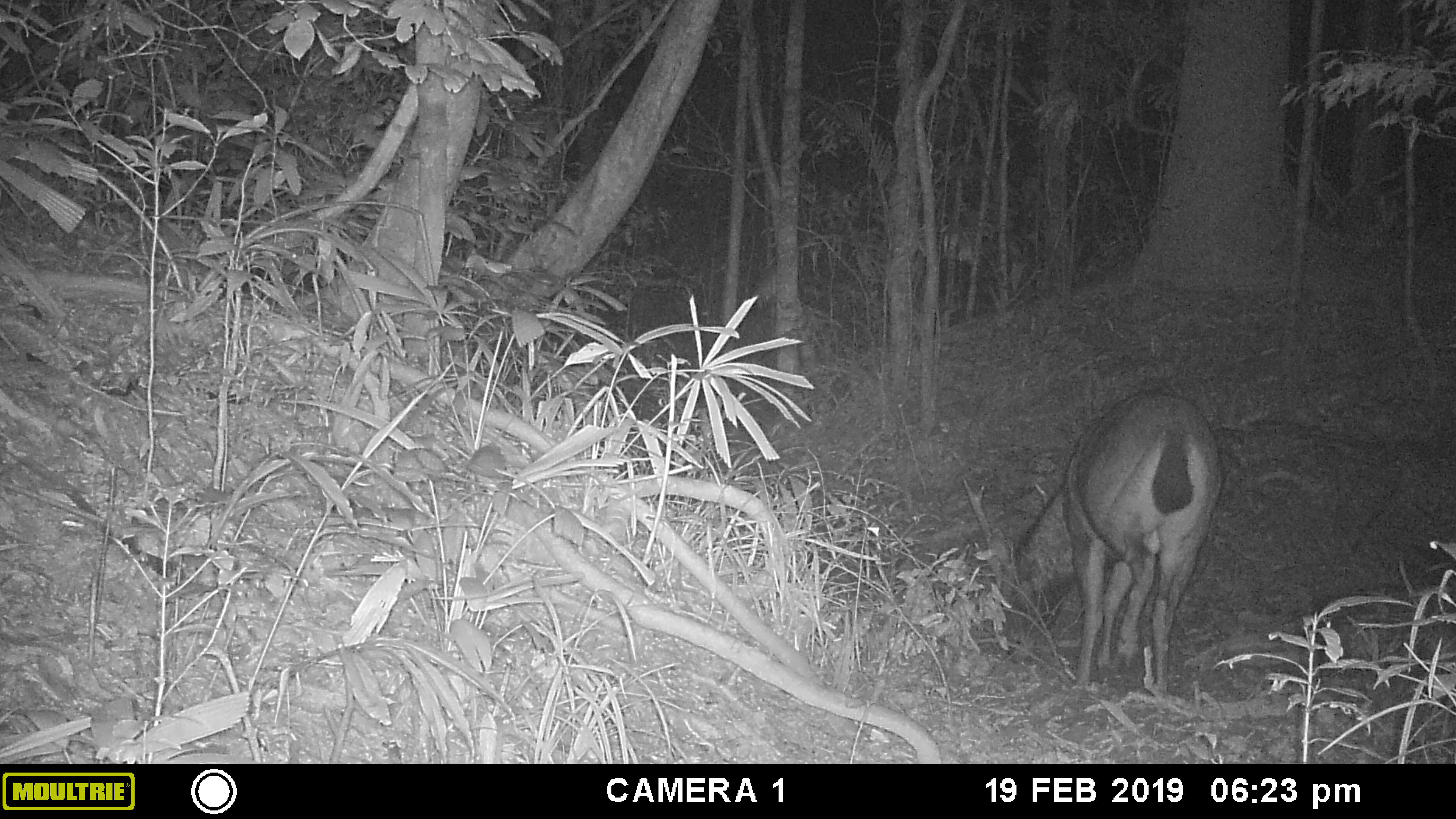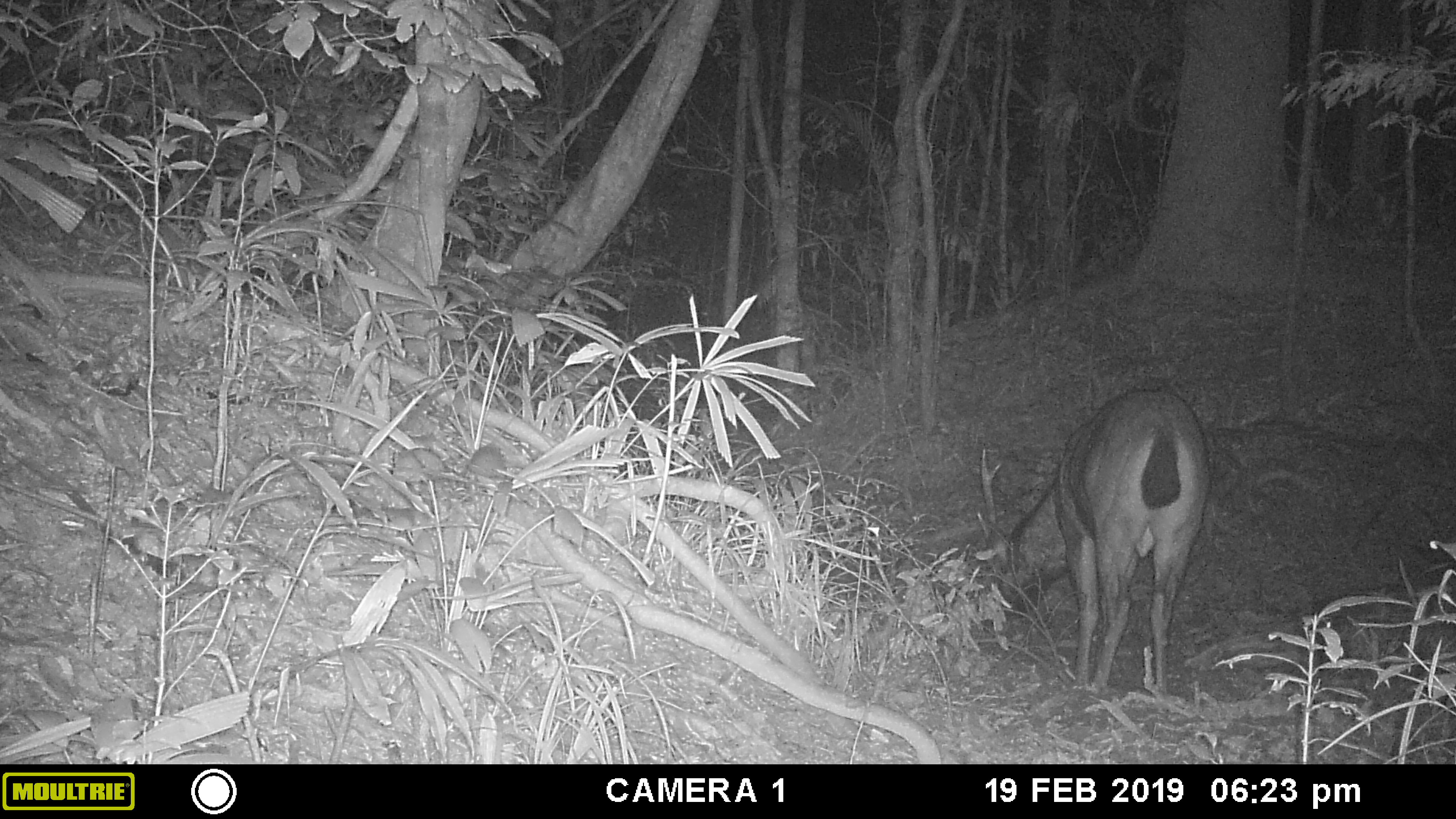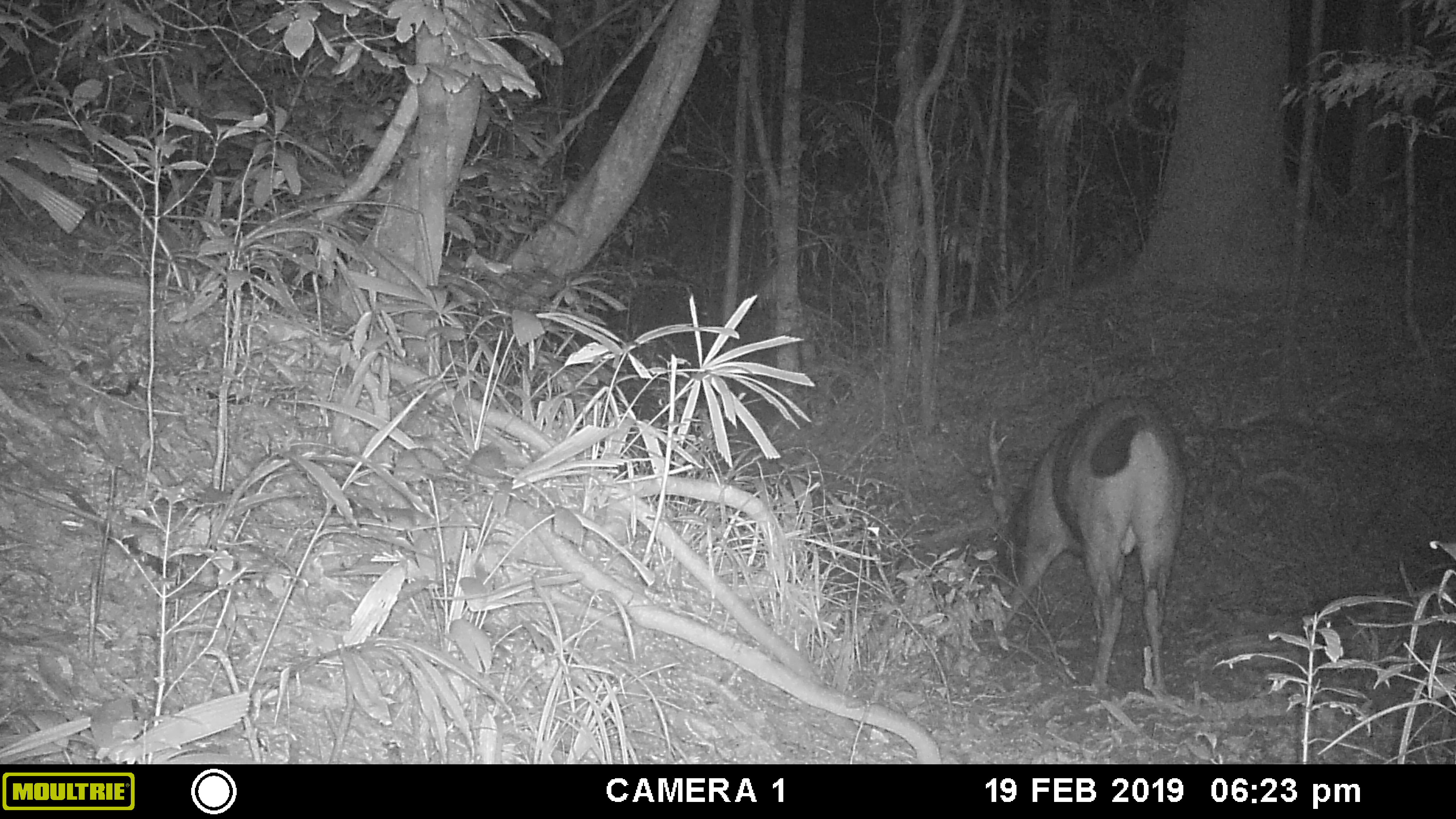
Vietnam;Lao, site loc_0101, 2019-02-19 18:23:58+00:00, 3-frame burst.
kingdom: Animalia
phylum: Chordata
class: Mammalia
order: Artiodactyla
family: Cervidae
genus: Rusa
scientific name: Rusa unicolor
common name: sambar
Sambar (Rusa unicolor). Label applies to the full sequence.